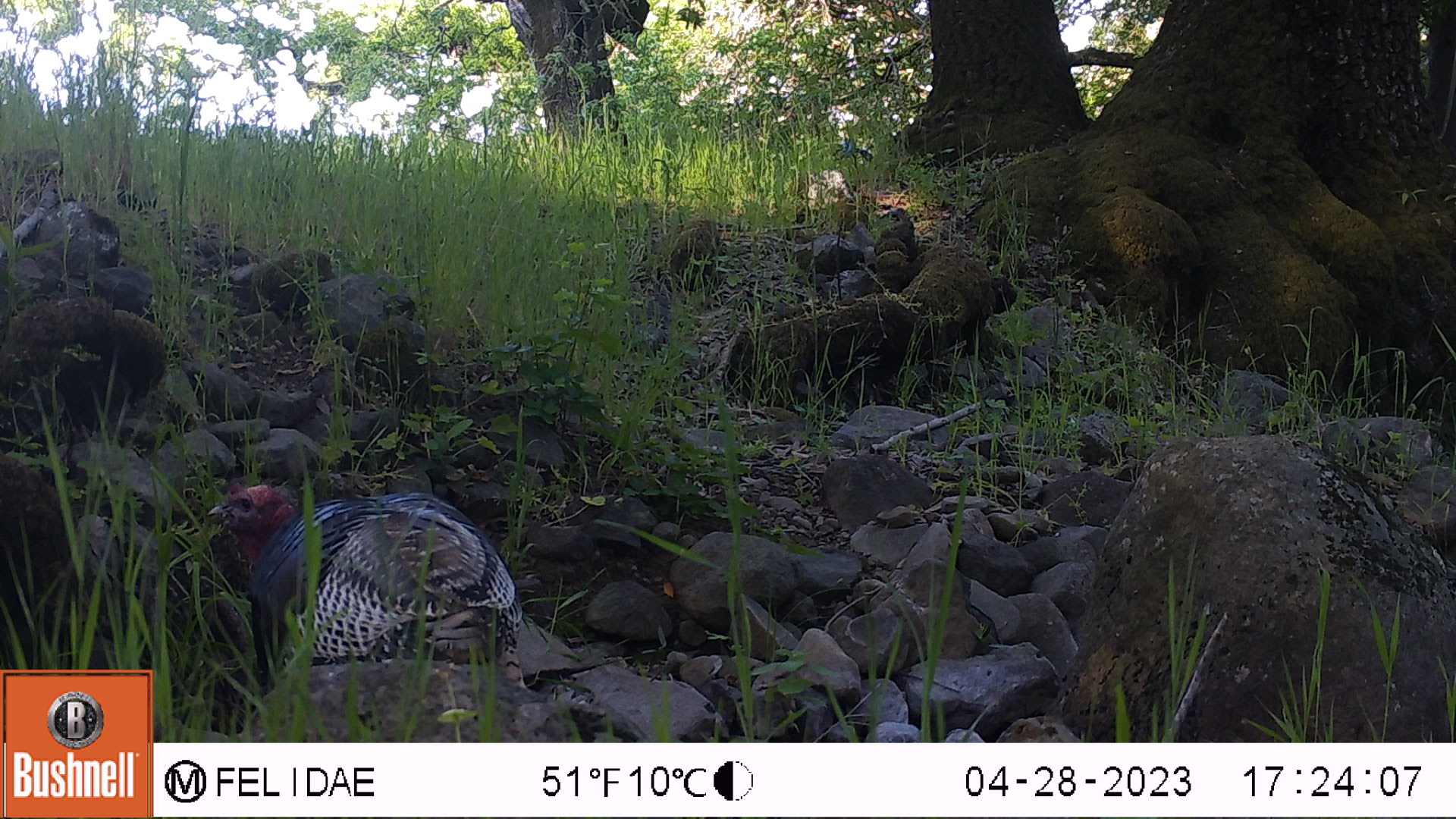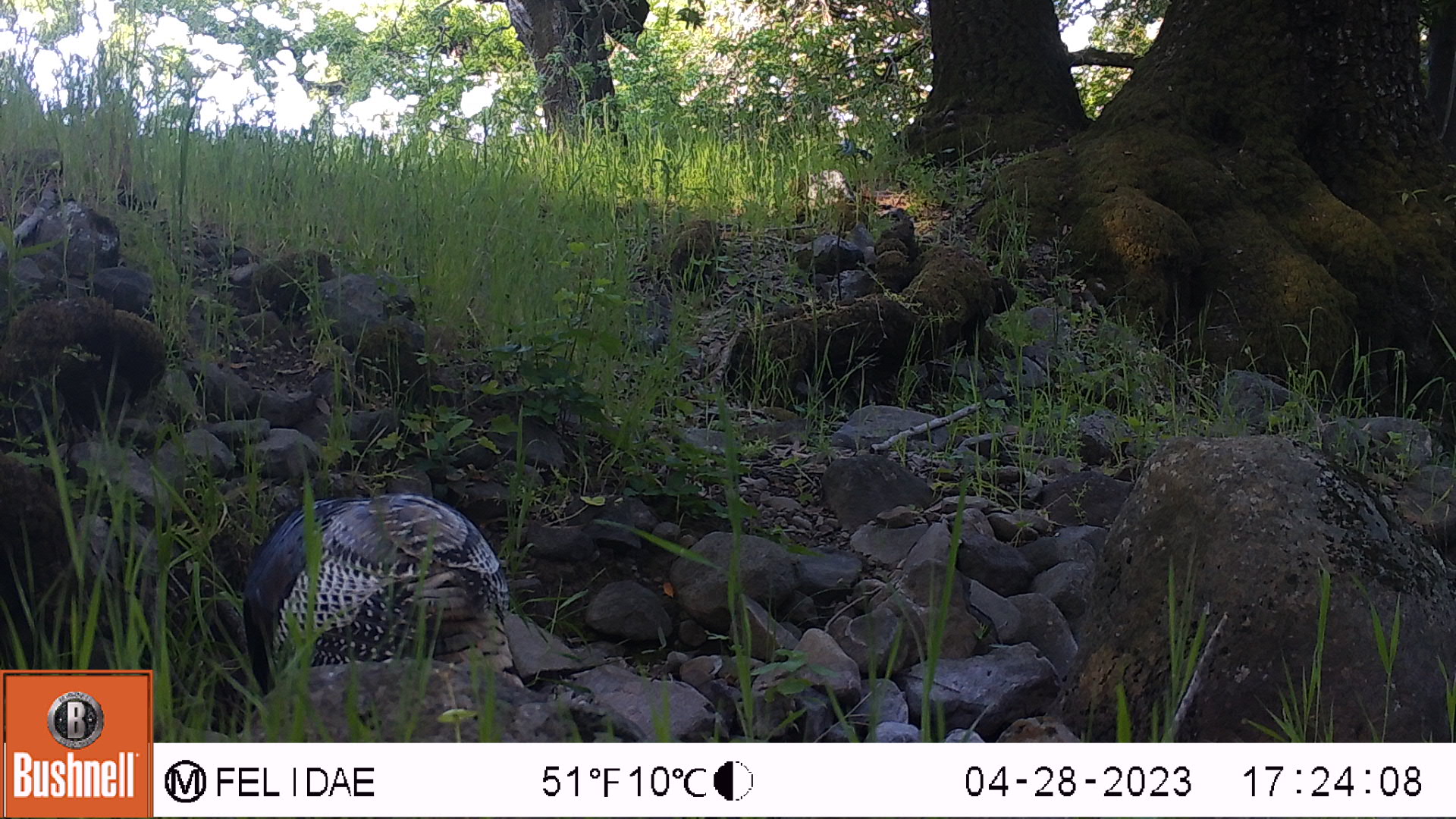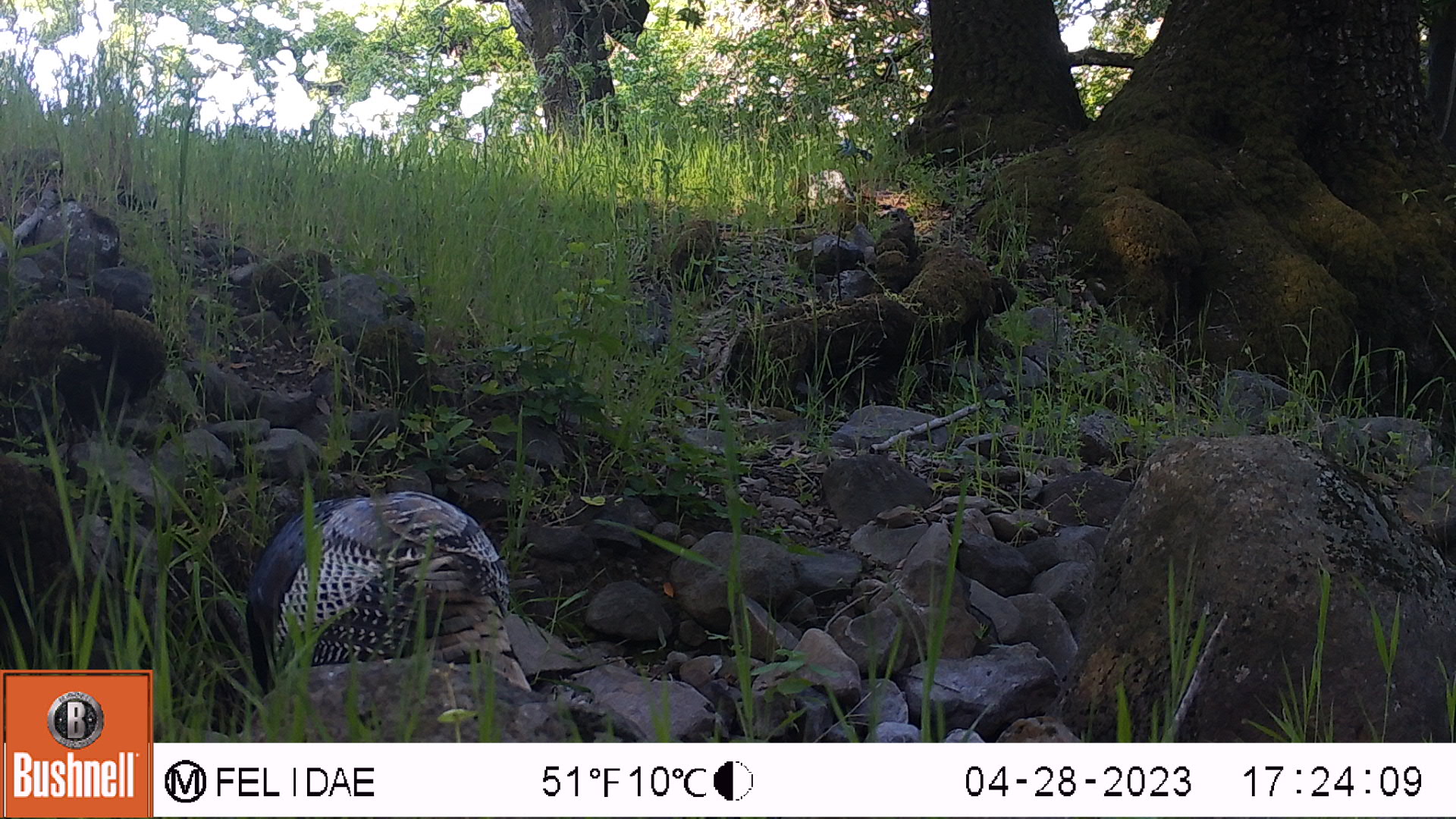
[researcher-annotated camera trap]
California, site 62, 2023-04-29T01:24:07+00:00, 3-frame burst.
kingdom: Animalia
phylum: Chordata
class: Aves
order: Galliformes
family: Phasianidae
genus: Meleagris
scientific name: Meleagris gallopavo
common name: turkey